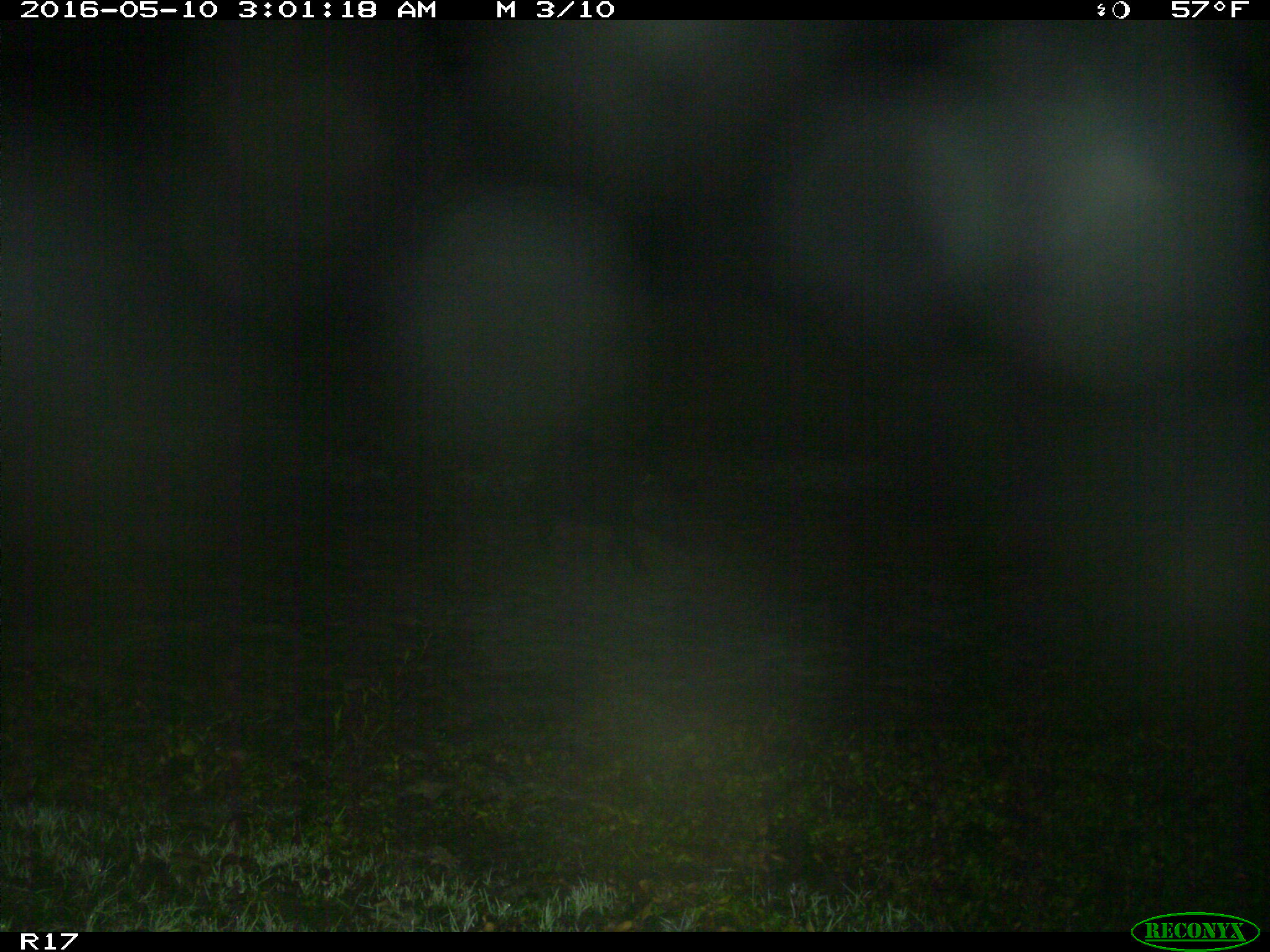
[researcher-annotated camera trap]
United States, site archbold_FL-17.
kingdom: Animalia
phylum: Chordata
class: Mammalia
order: Artiodactyla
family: Suidae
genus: Sus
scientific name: Sus scrofa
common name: wild boar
Sus scrofa (wild boar).